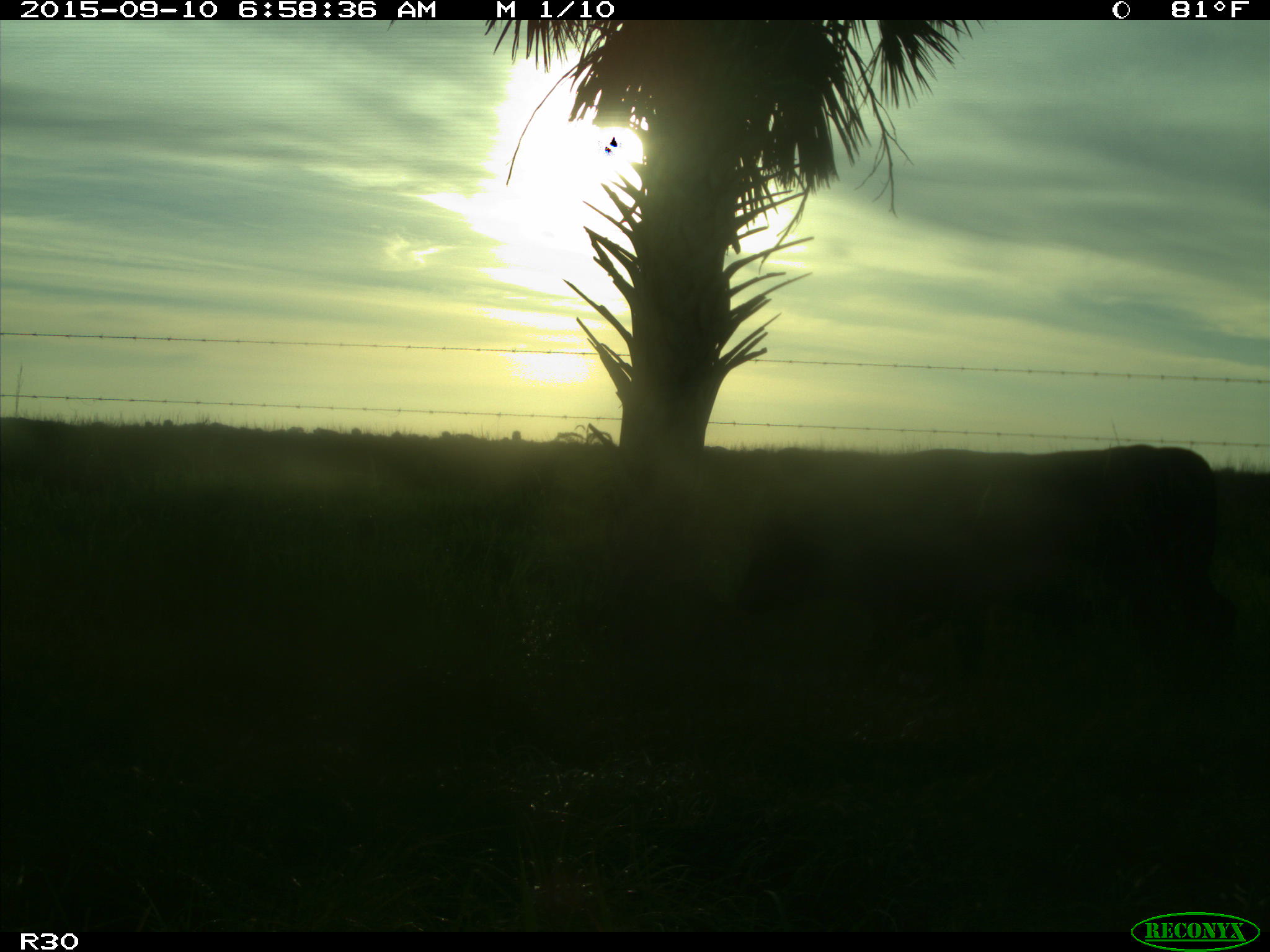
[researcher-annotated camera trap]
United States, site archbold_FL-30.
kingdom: Animalia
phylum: Chordata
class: Mammalia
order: Artiodactyla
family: Bovidae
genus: Bos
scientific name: Bos taurus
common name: domestic cow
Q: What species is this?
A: Bos taurus (domestic cow).